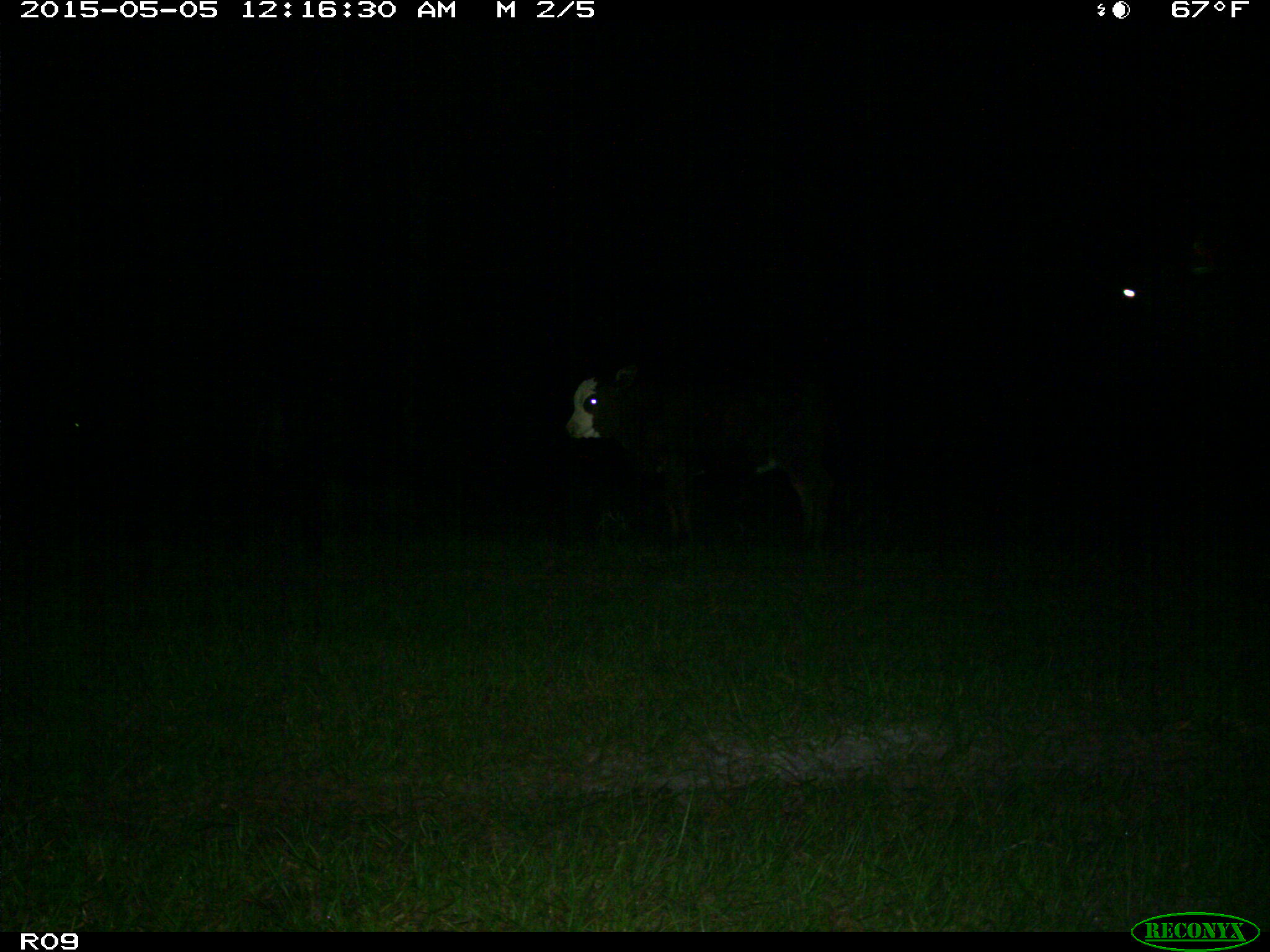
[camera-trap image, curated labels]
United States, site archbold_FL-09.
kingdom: Animalia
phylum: Chordata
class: Mammalia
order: Artiodactyla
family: Bovidae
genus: Bos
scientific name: Bos taurus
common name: domestic cow